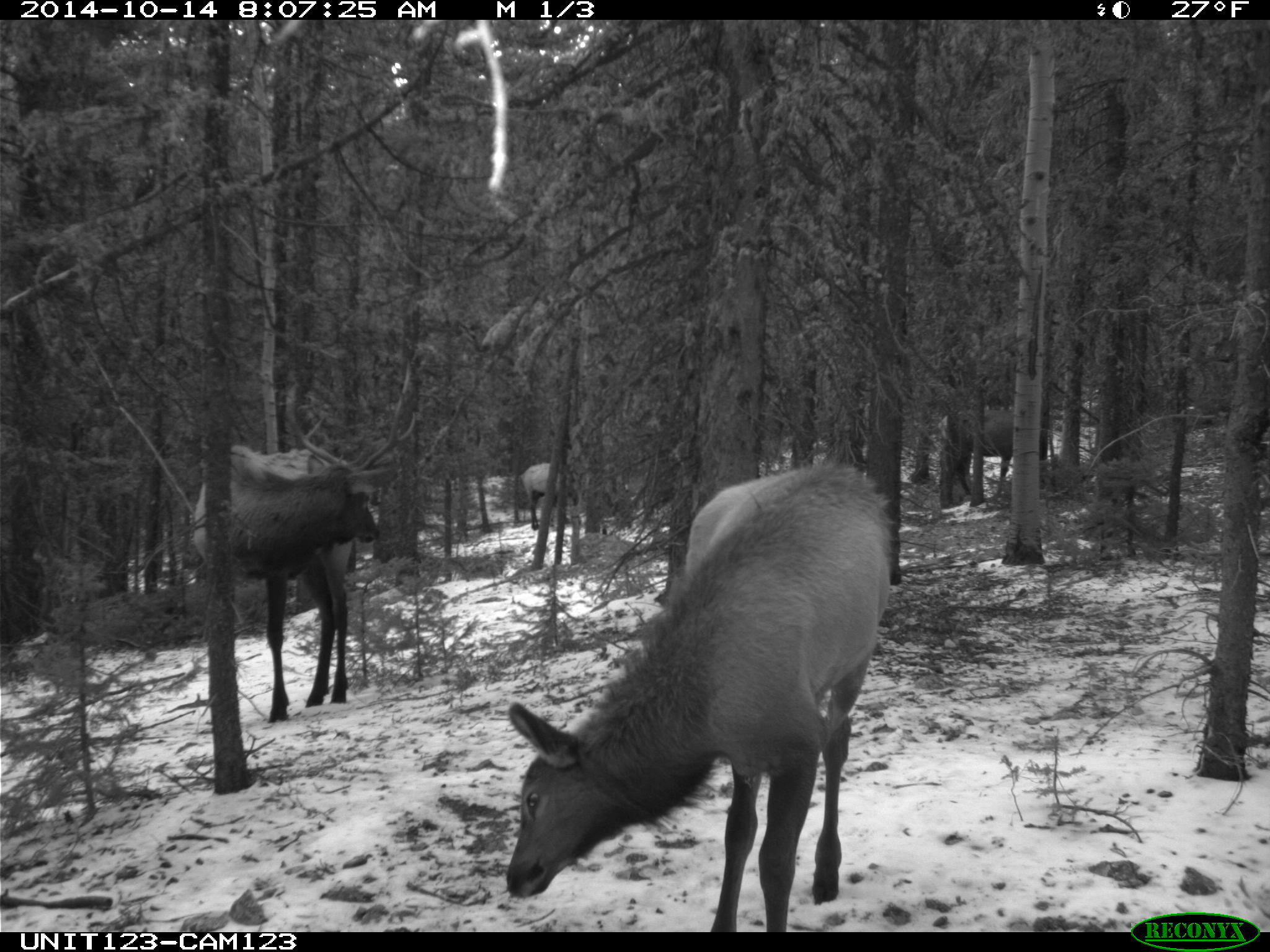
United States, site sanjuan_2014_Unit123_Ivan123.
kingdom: Animalia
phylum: Chordata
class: Mammalia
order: Artiodactyla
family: Cervidae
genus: Cervus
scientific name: Cervus elaphus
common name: red deer